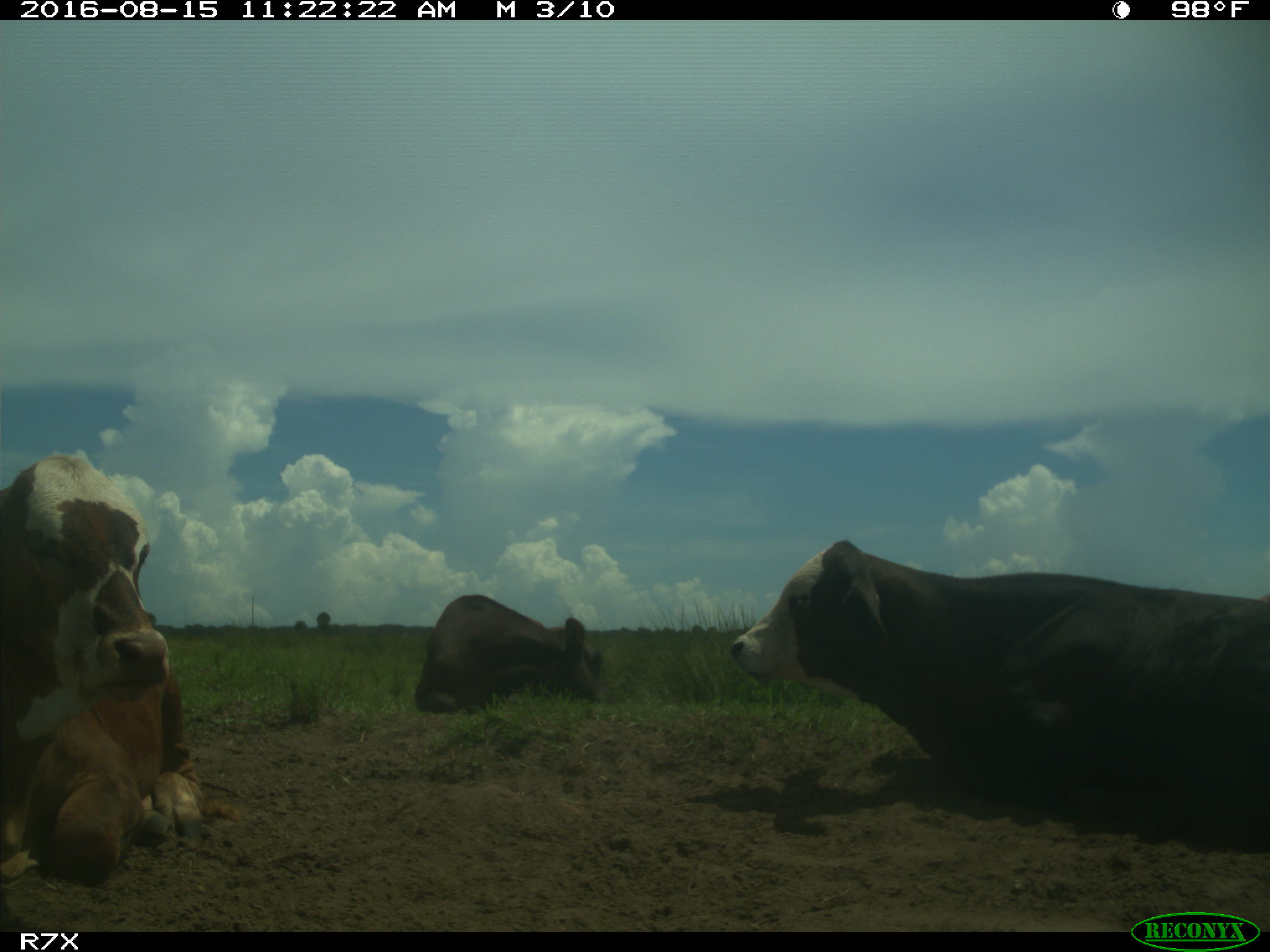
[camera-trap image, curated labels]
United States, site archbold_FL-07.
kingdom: Animalia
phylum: Chordata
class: Mammalia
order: Artiodactyla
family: Bovidae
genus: Bos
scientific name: Bos taurus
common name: domestic cow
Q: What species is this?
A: Bos taurus (domestic cow).